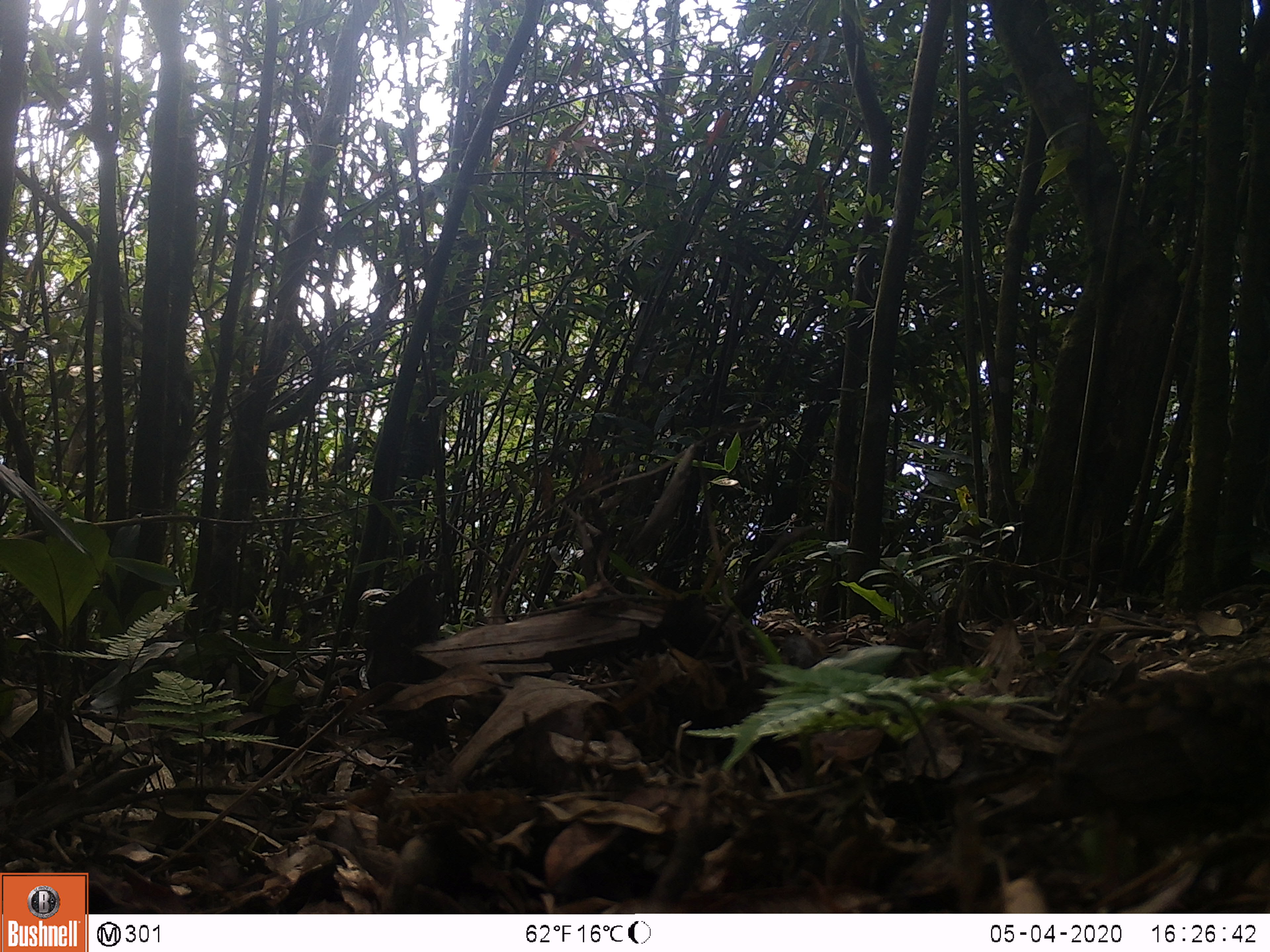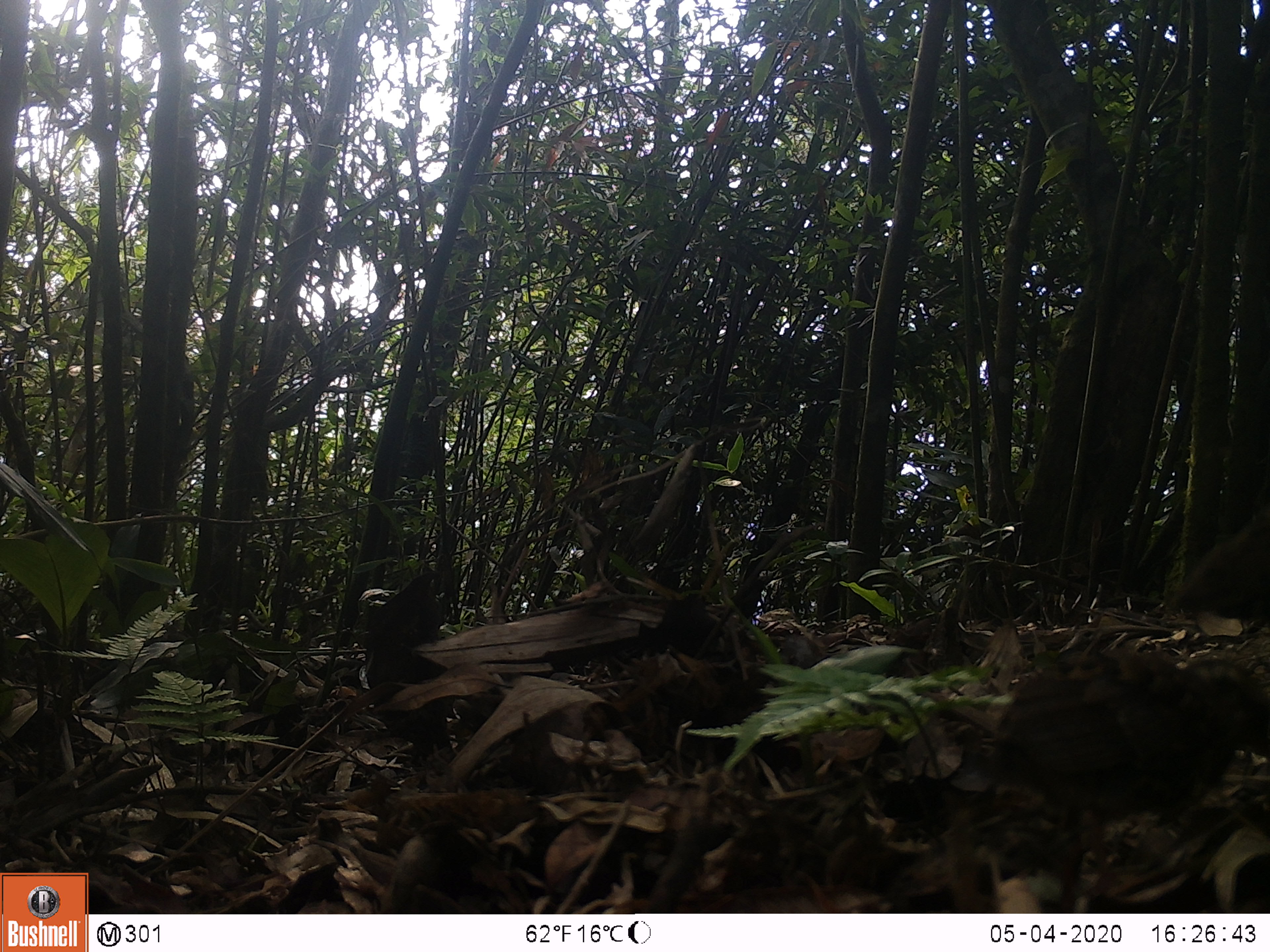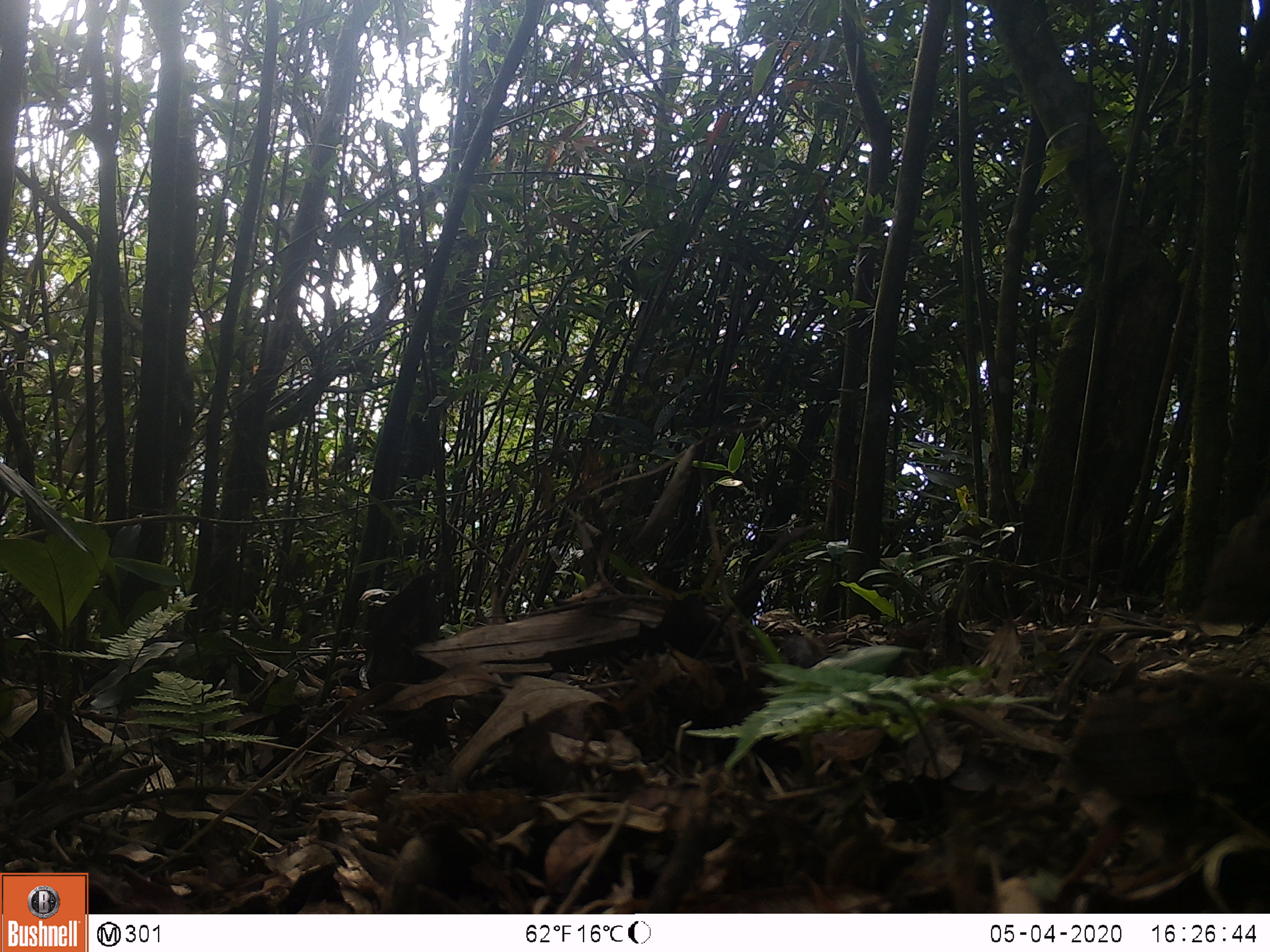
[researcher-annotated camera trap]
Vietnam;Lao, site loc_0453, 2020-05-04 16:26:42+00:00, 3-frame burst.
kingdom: Animalia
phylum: Chordata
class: Aves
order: Galliformes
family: Phasianidae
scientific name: Phasianidae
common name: partridge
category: unidentified partridge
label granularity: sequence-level